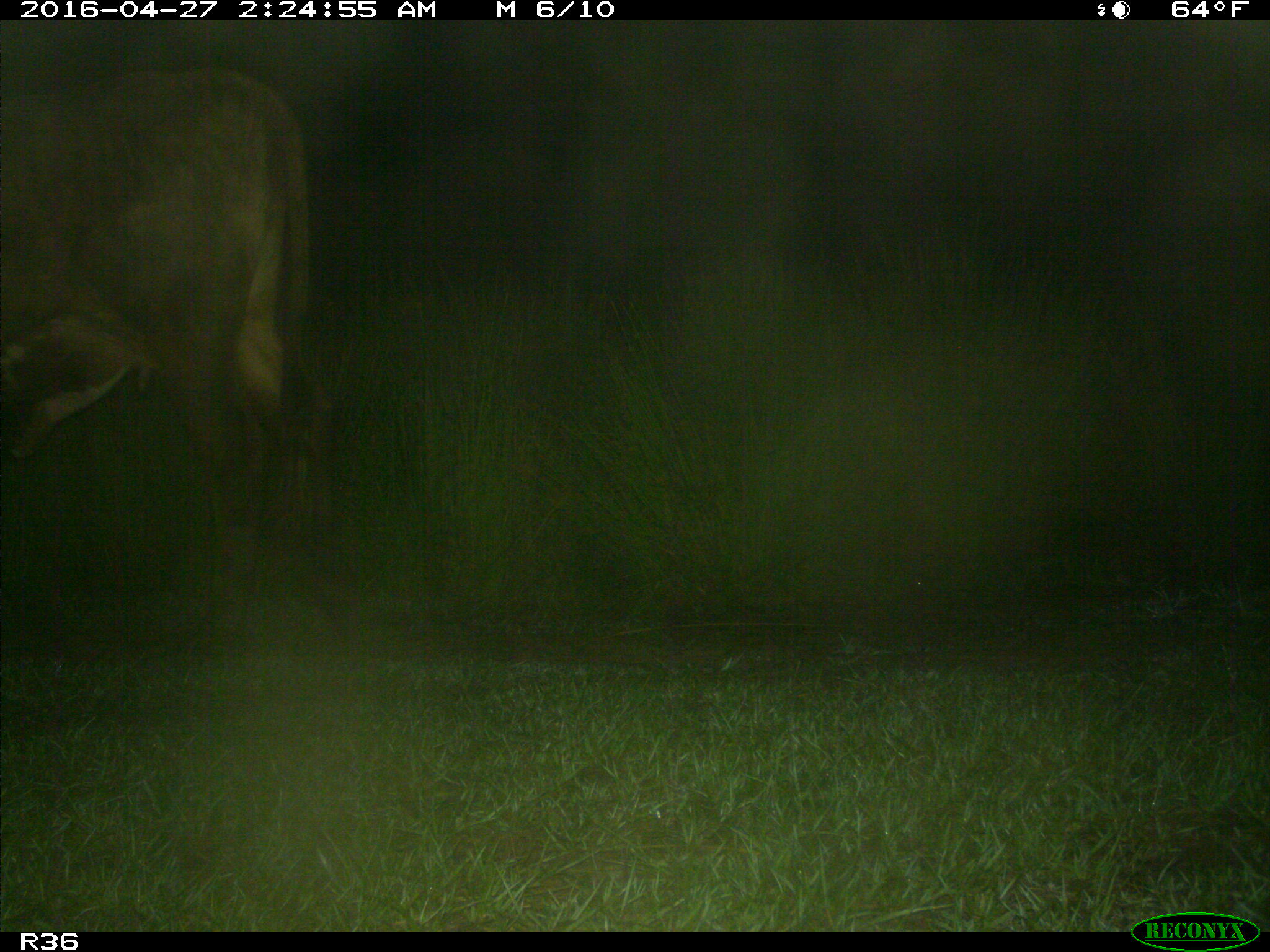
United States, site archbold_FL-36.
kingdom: Animalia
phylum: Chordata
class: Mammalia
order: Artiodactyla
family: Bovidae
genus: Bos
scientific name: Bos taurus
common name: domestic cow